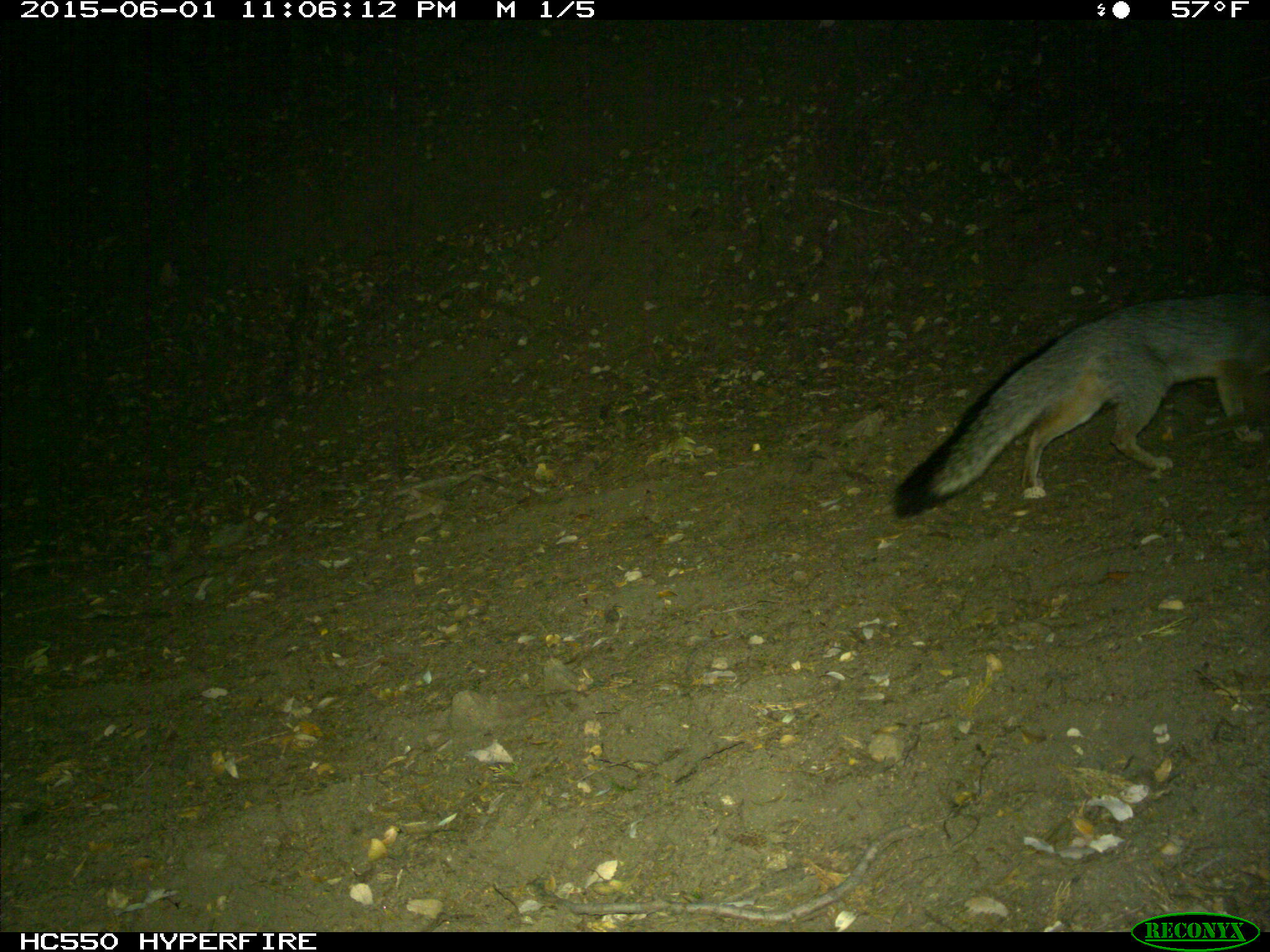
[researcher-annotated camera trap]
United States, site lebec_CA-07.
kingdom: Animalia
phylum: Chordata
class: Mammalia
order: Carnivora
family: Canidae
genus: Urocyon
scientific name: Urocyon cinereoargenteus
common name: gray fox